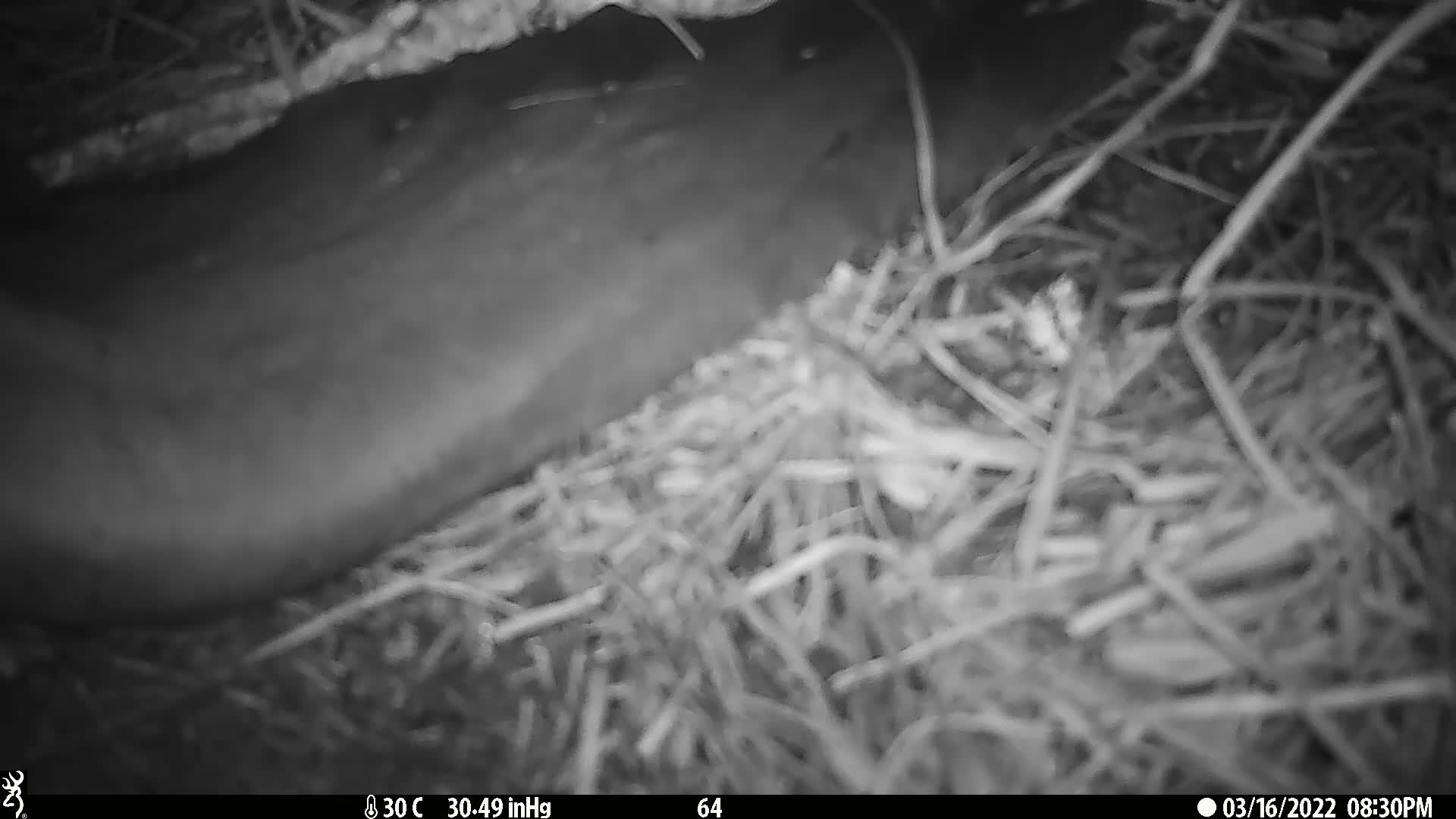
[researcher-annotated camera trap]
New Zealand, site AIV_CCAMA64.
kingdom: Animalia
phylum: Chordata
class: Mammalia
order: Carnivora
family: Otariidae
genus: Phocarctos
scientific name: Phocarctos hookeri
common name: new zealand sea lion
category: sealion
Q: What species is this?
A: Sealion (new zealand sea lion) (Phocarctos hookeri).